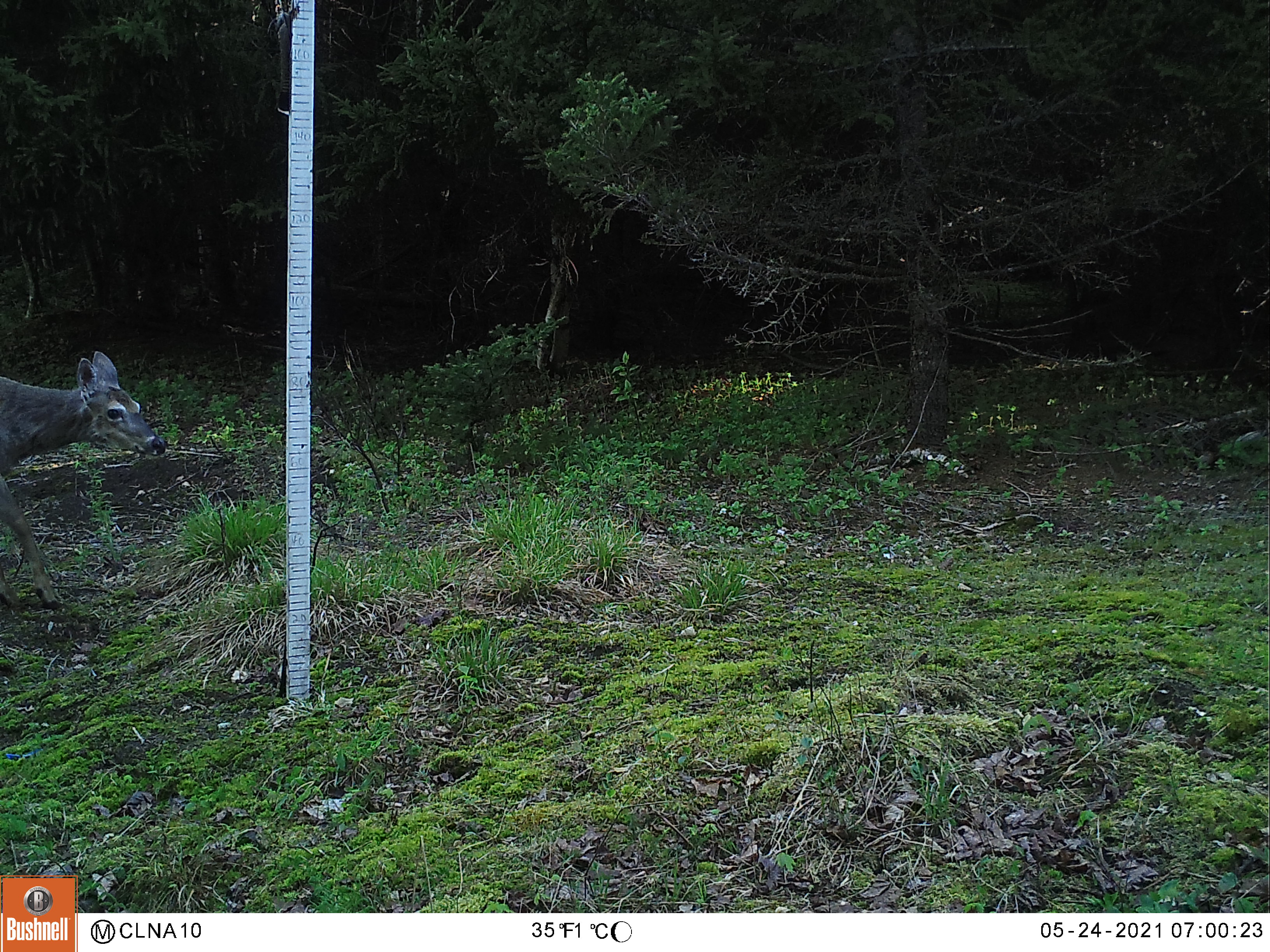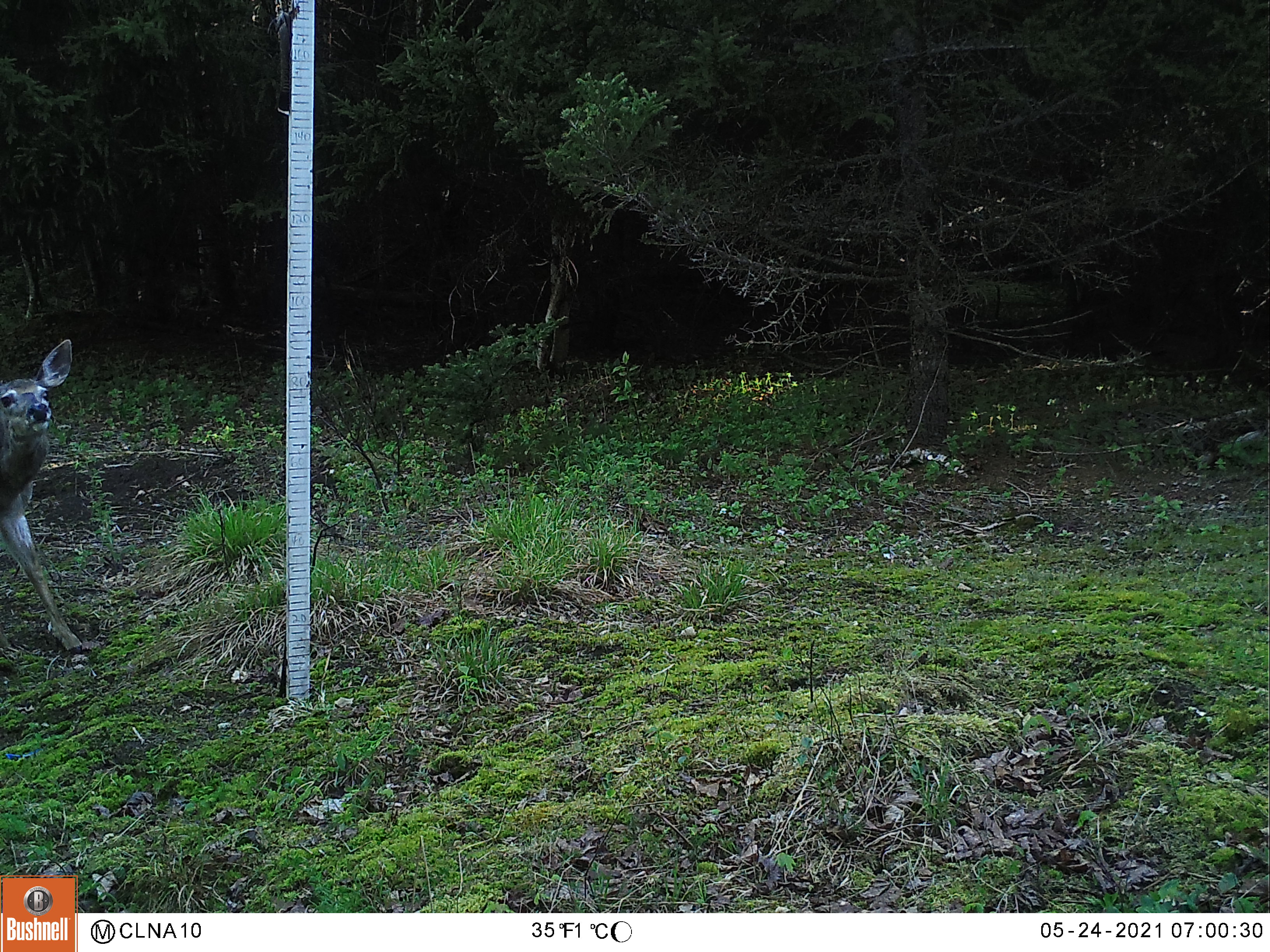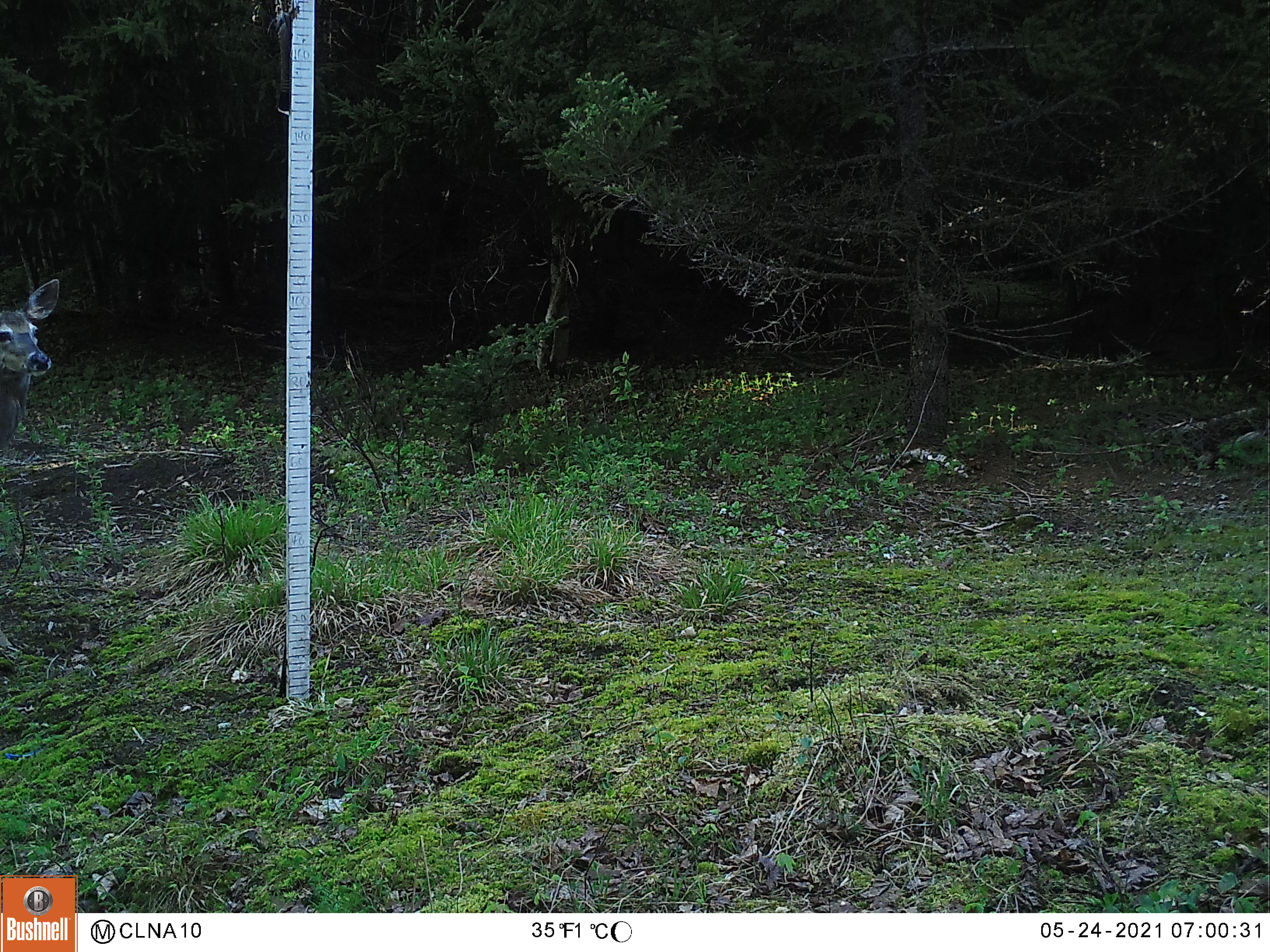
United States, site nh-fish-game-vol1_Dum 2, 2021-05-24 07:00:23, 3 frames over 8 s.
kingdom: Animalia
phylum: Chordata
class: Mammalia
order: Artiodactyla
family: Cervidae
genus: Odocoileus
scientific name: Odocoileus virginianus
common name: white-tailed deer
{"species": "white-tailed deer (Odocoileus virginianus)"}